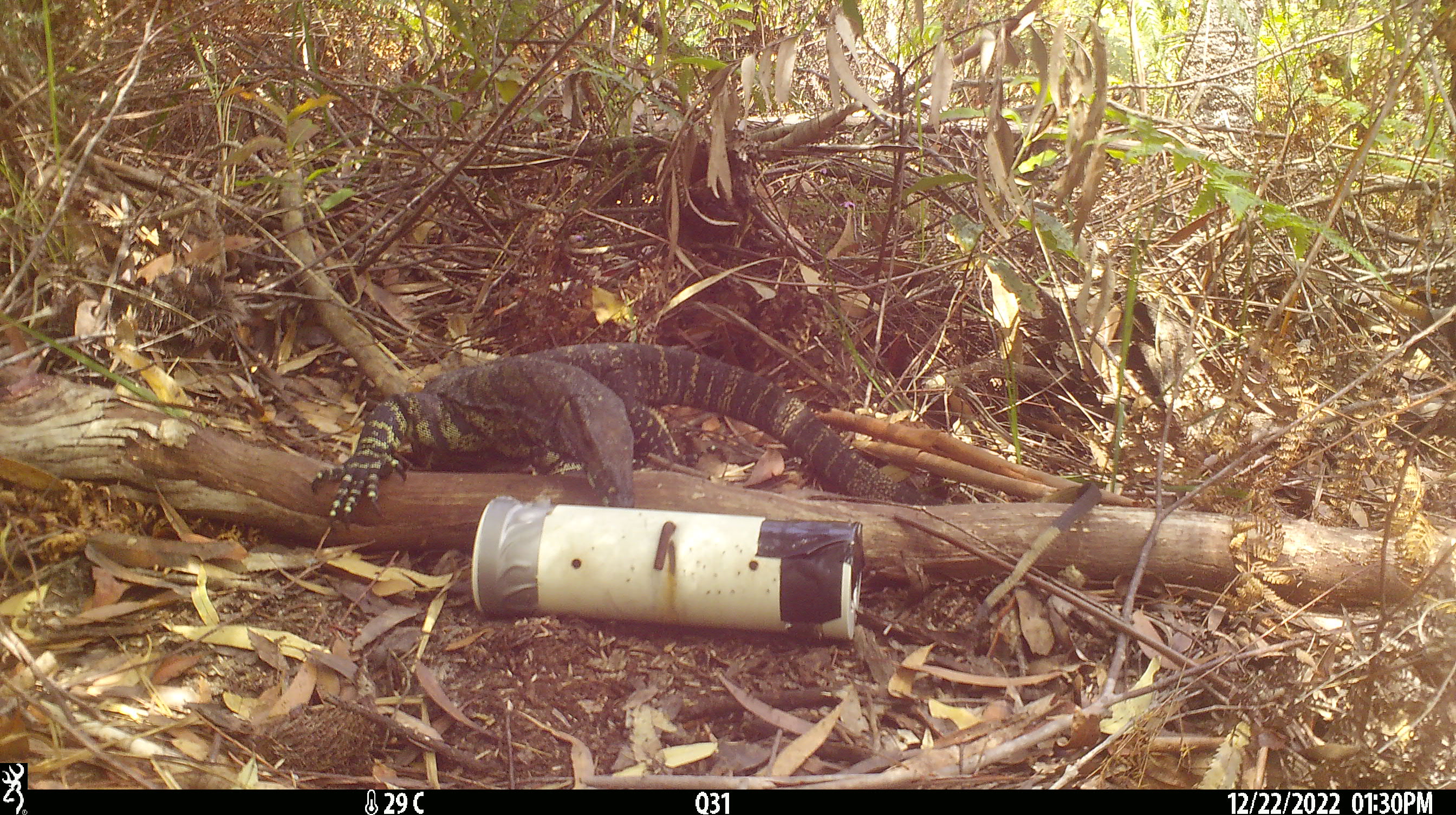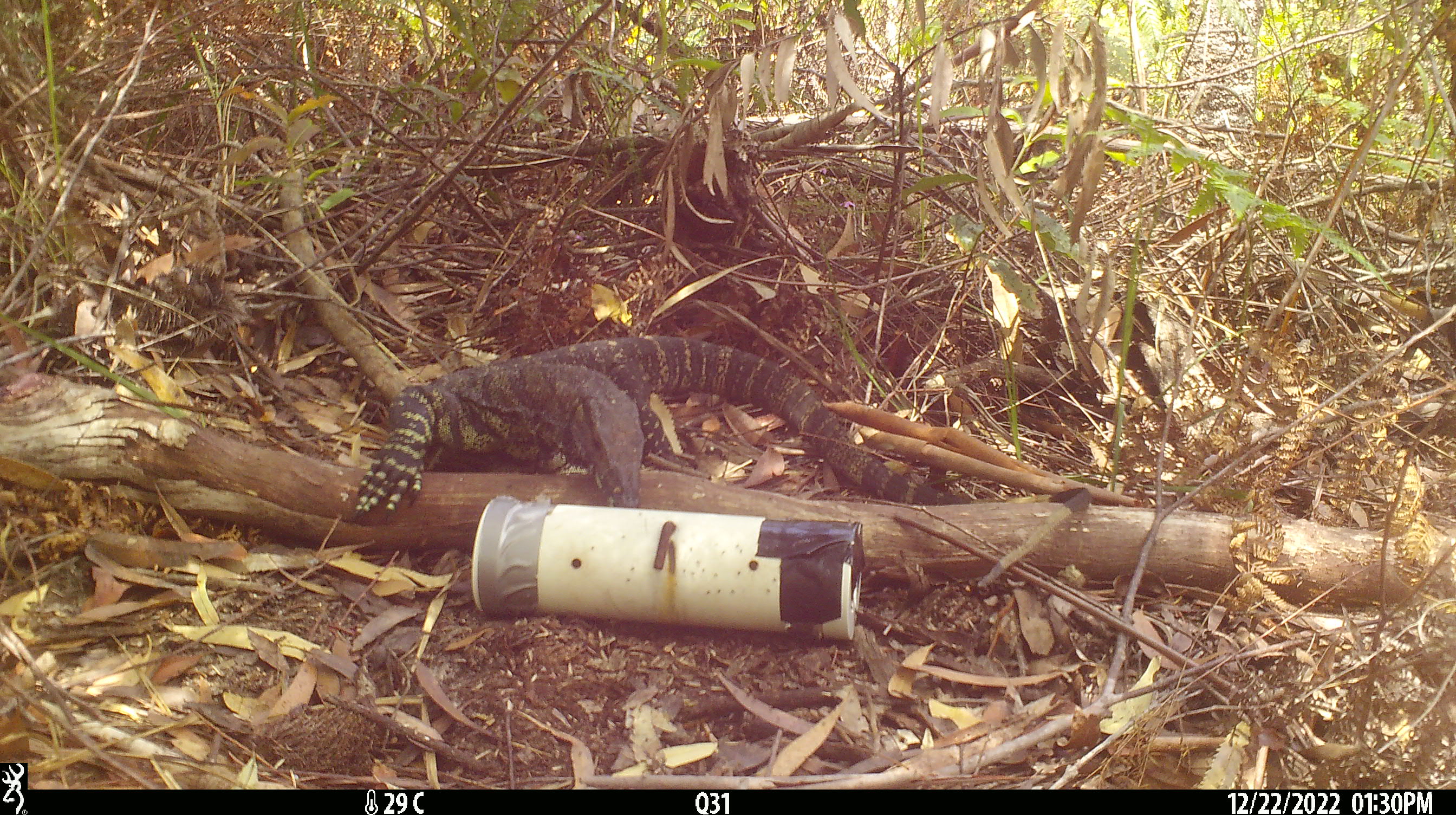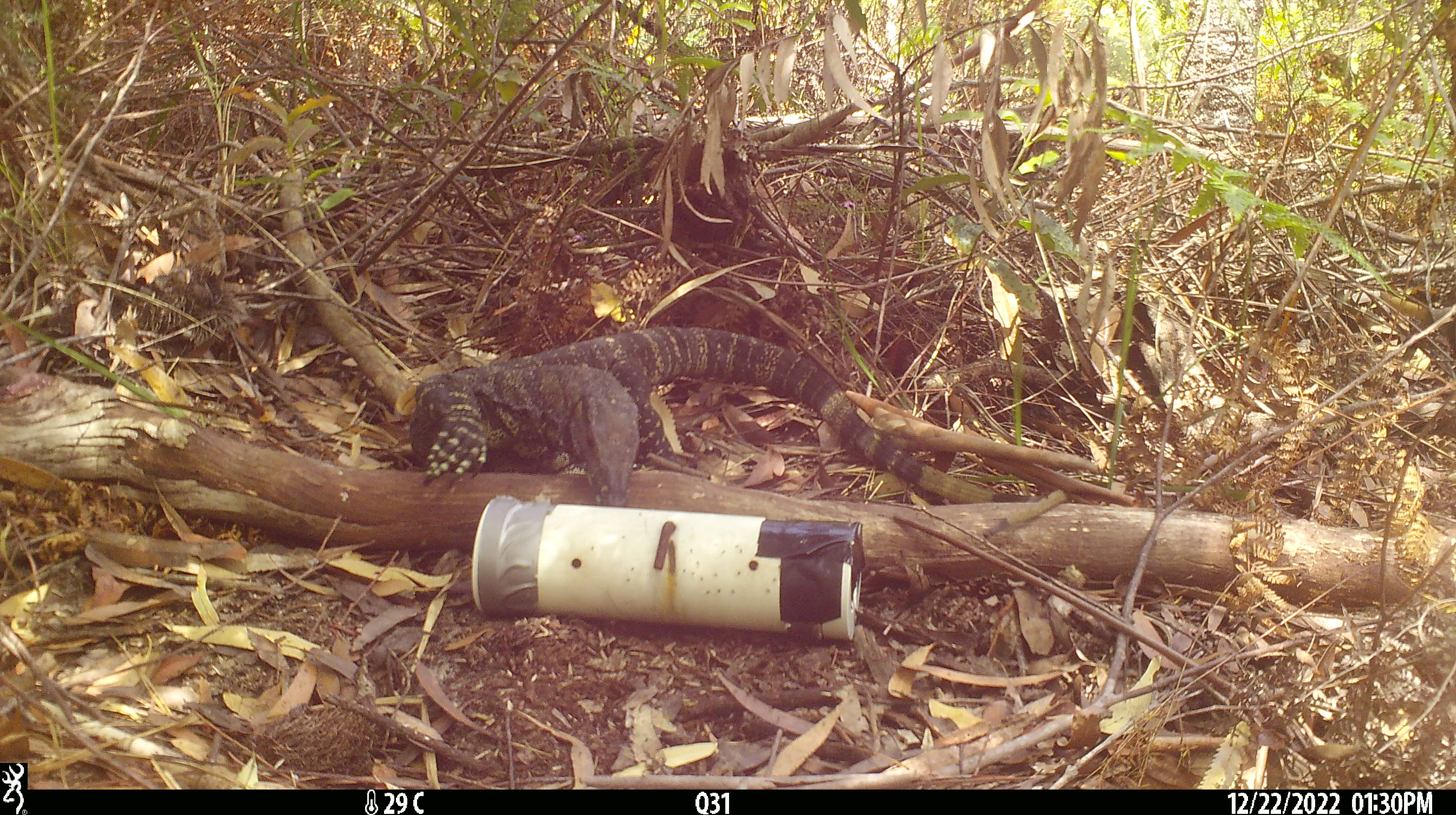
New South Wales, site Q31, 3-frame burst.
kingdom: Animalia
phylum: Chordata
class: Reptilia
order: Squamata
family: Varanidae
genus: Varanus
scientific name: Varanus varius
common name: lace monitor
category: goanna